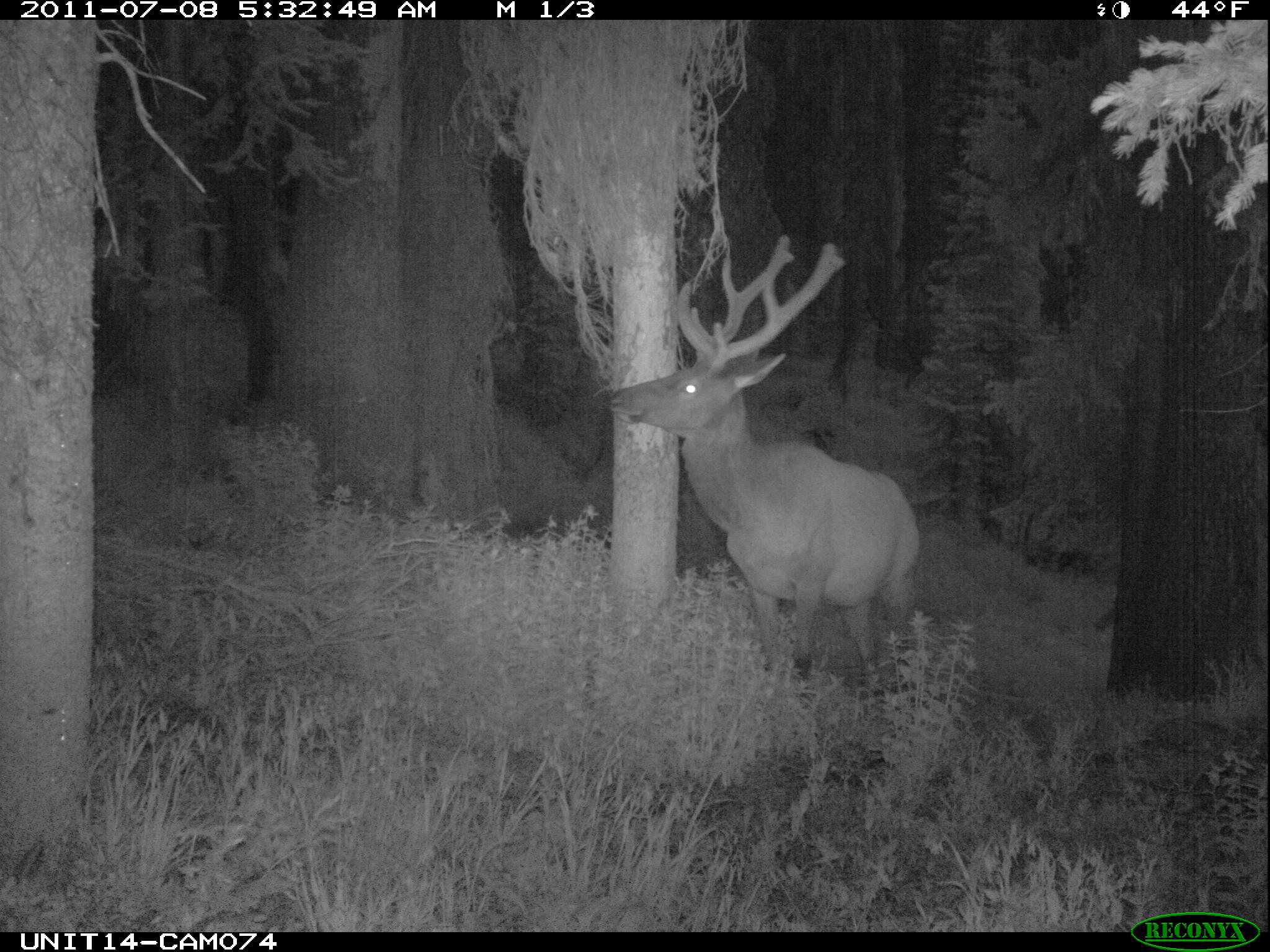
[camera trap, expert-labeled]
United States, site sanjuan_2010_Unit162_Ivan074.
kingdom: Animalia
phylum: Chordata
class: Mammalia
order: Artiodactyla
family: Cervidae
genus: Cervus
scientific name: Cervus elaphus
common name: red deer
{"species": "Cervus elaphus (red deer)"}